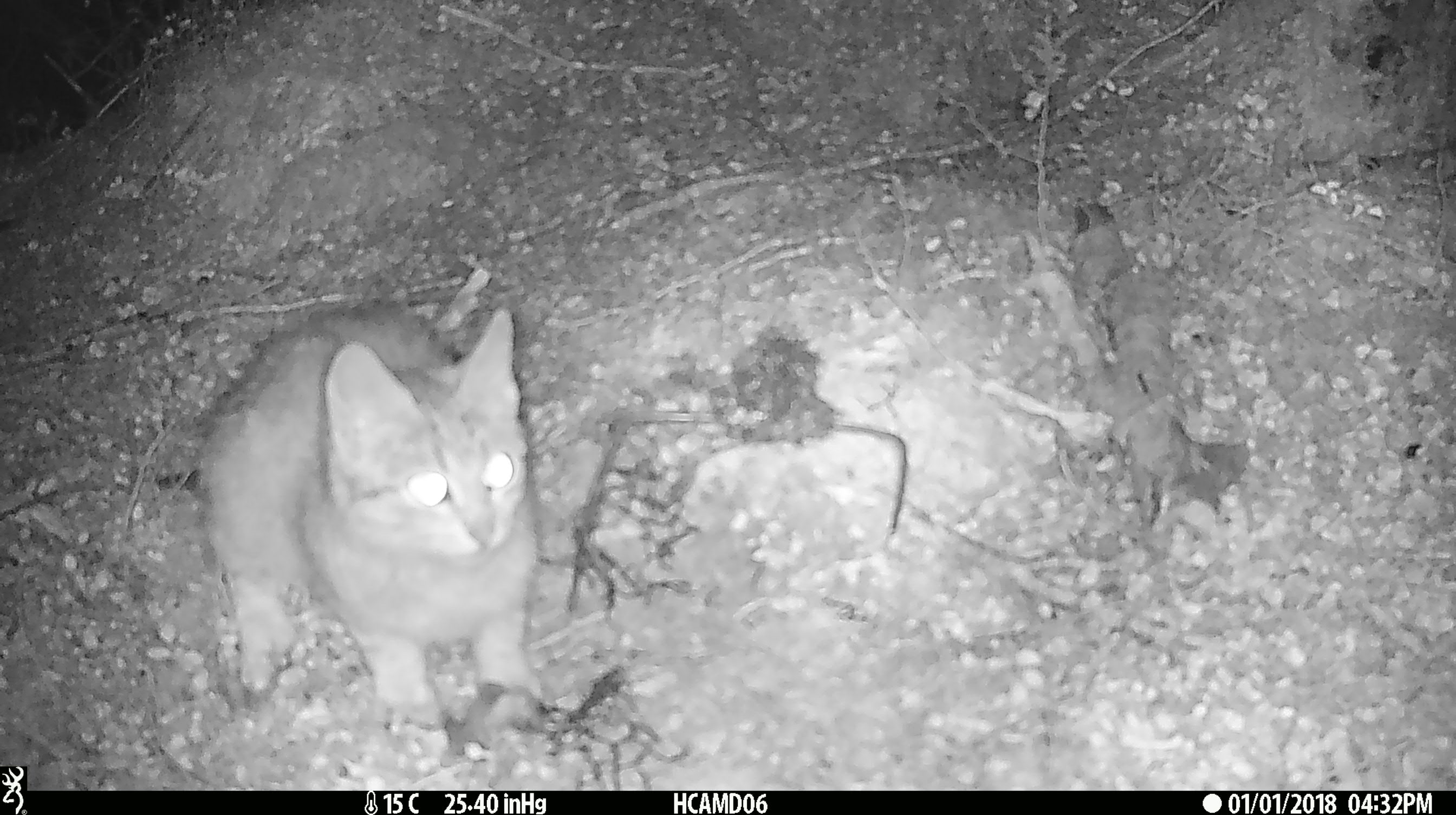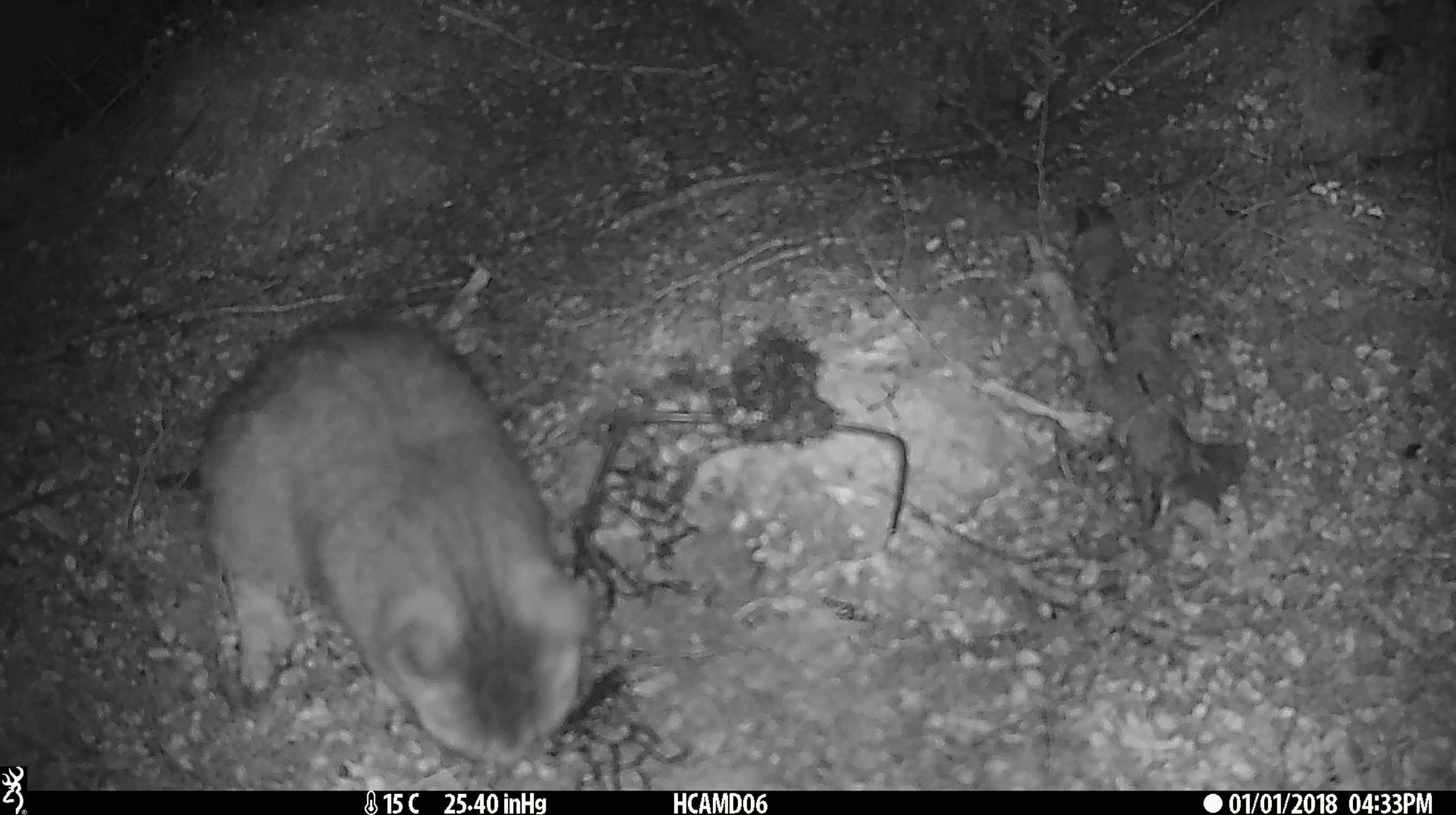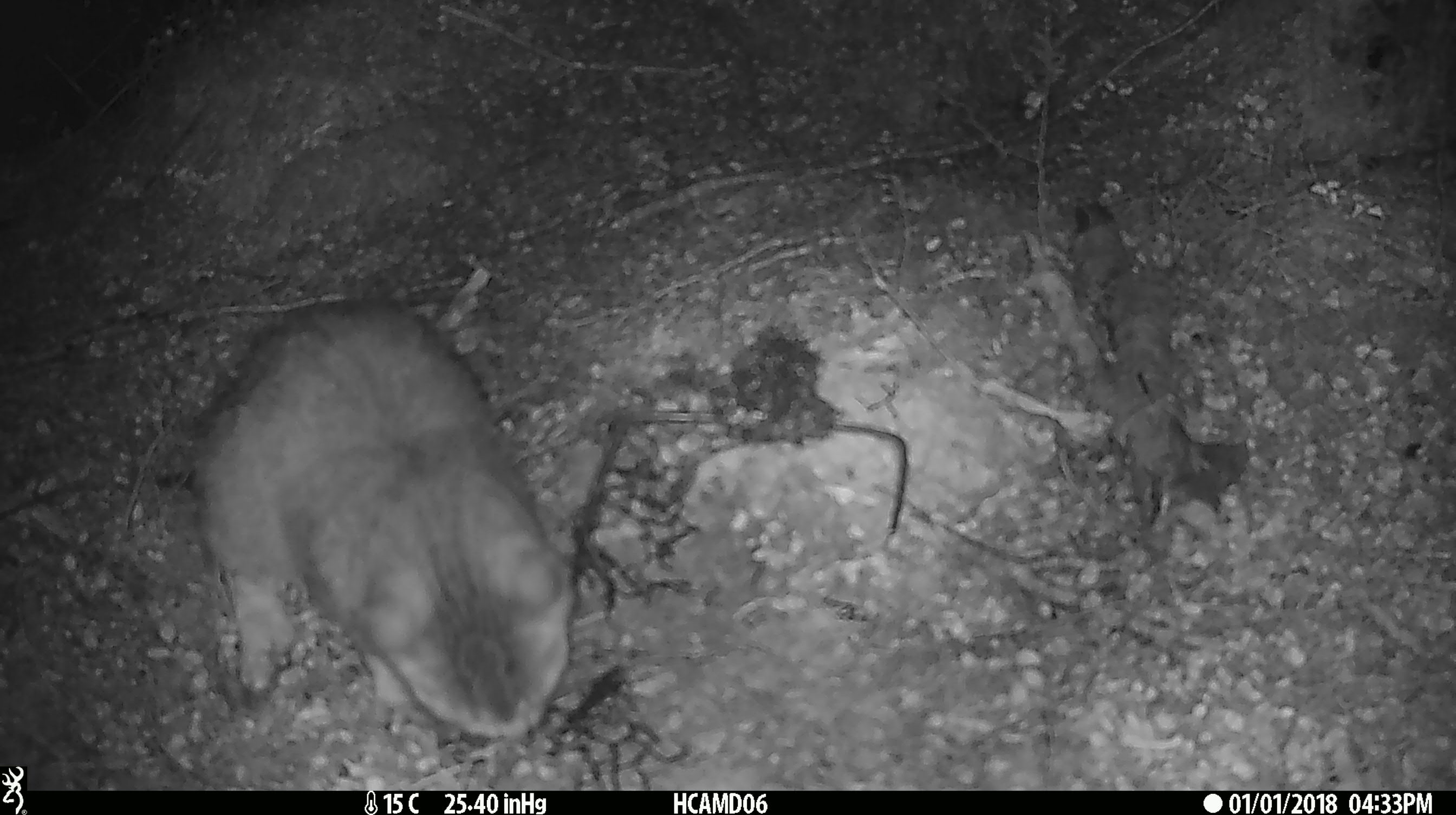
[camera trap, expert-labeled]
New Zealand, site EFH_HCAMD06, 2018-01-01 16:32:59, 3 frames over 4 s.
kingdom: Animalia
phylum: Chordata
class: Mammalia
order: Carnivora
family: Felidae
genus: Felis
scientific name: Felis catus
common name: domestic cat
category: cat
Cat (domestic cat) (Felis catus).